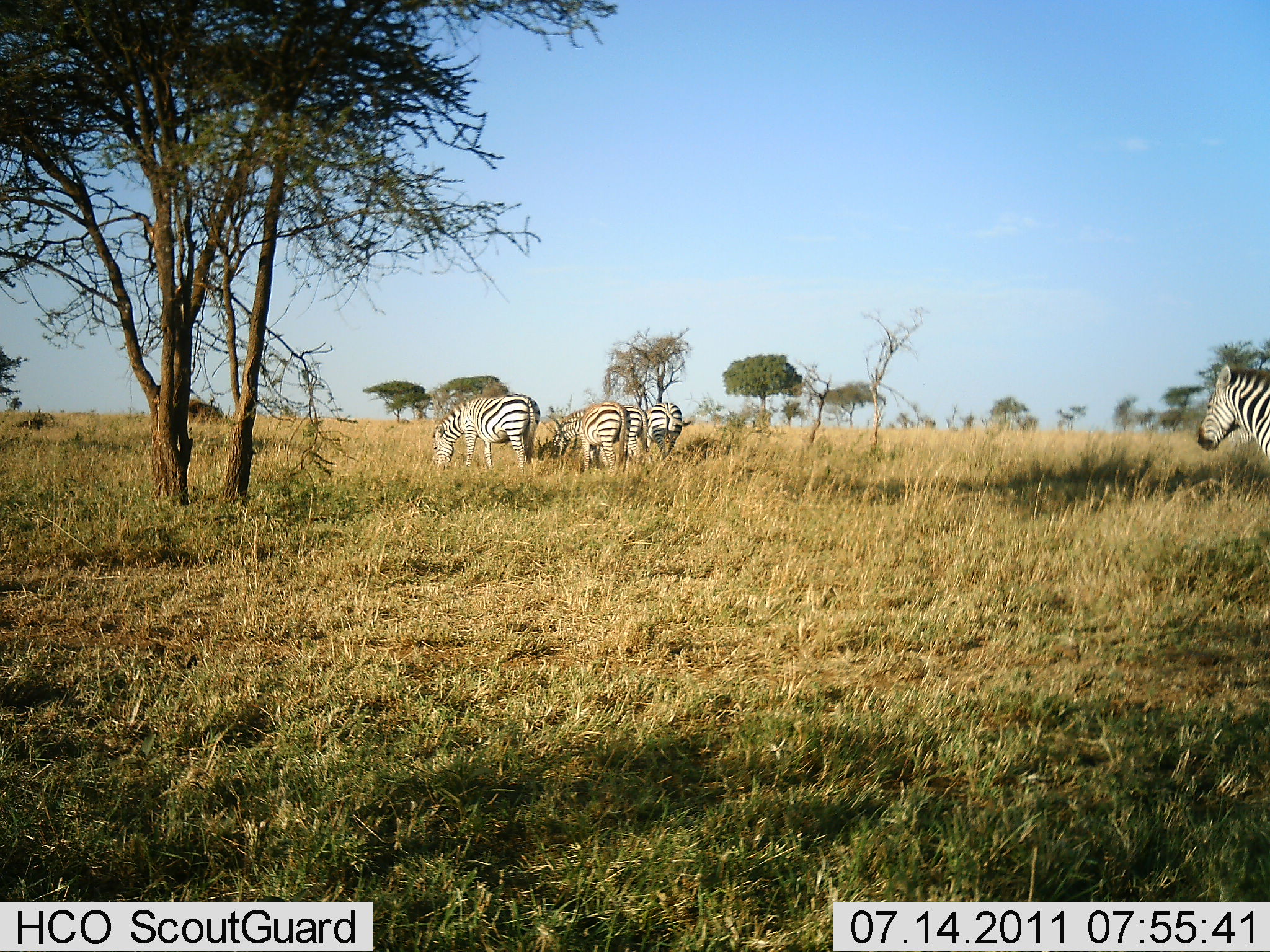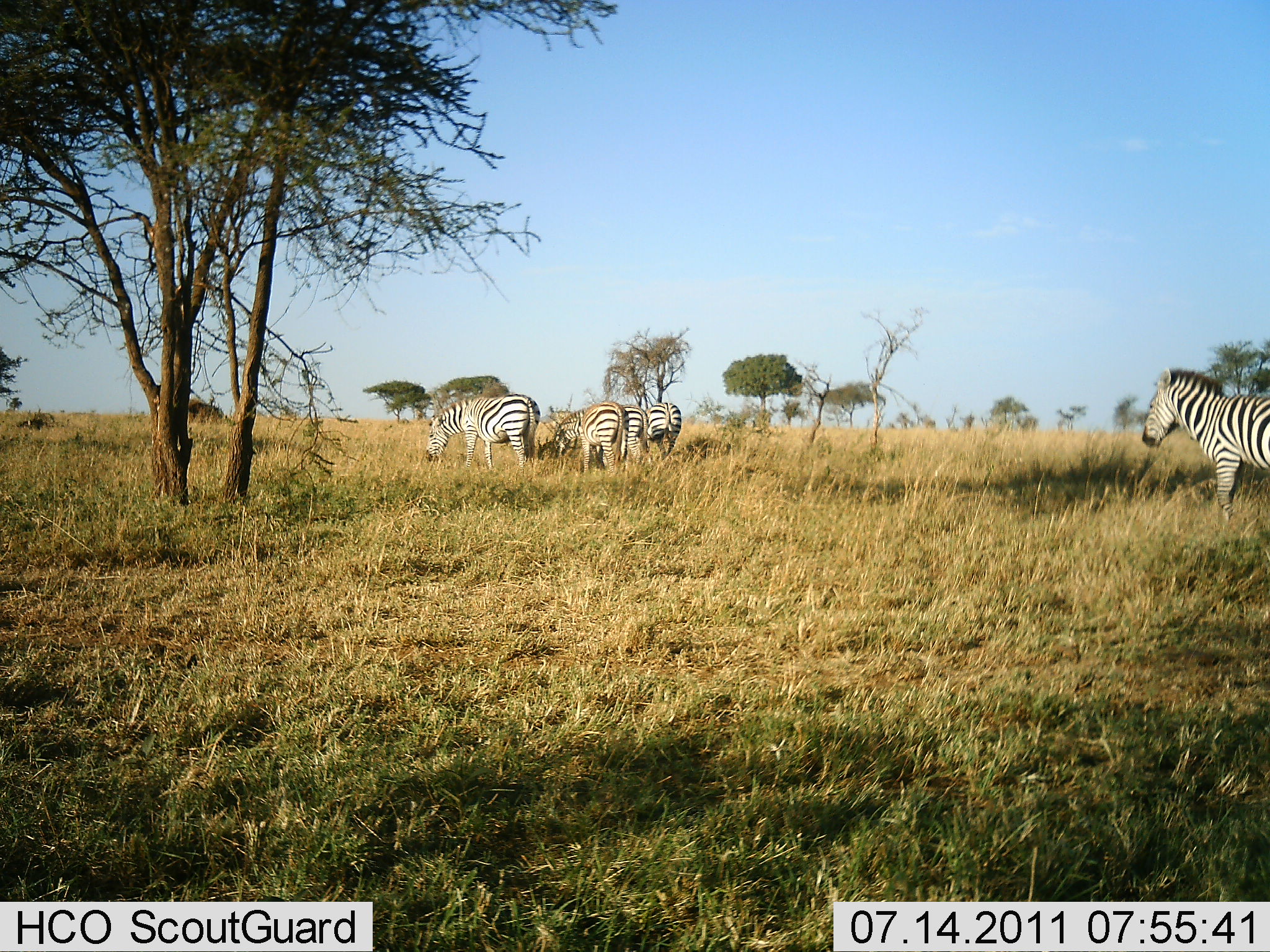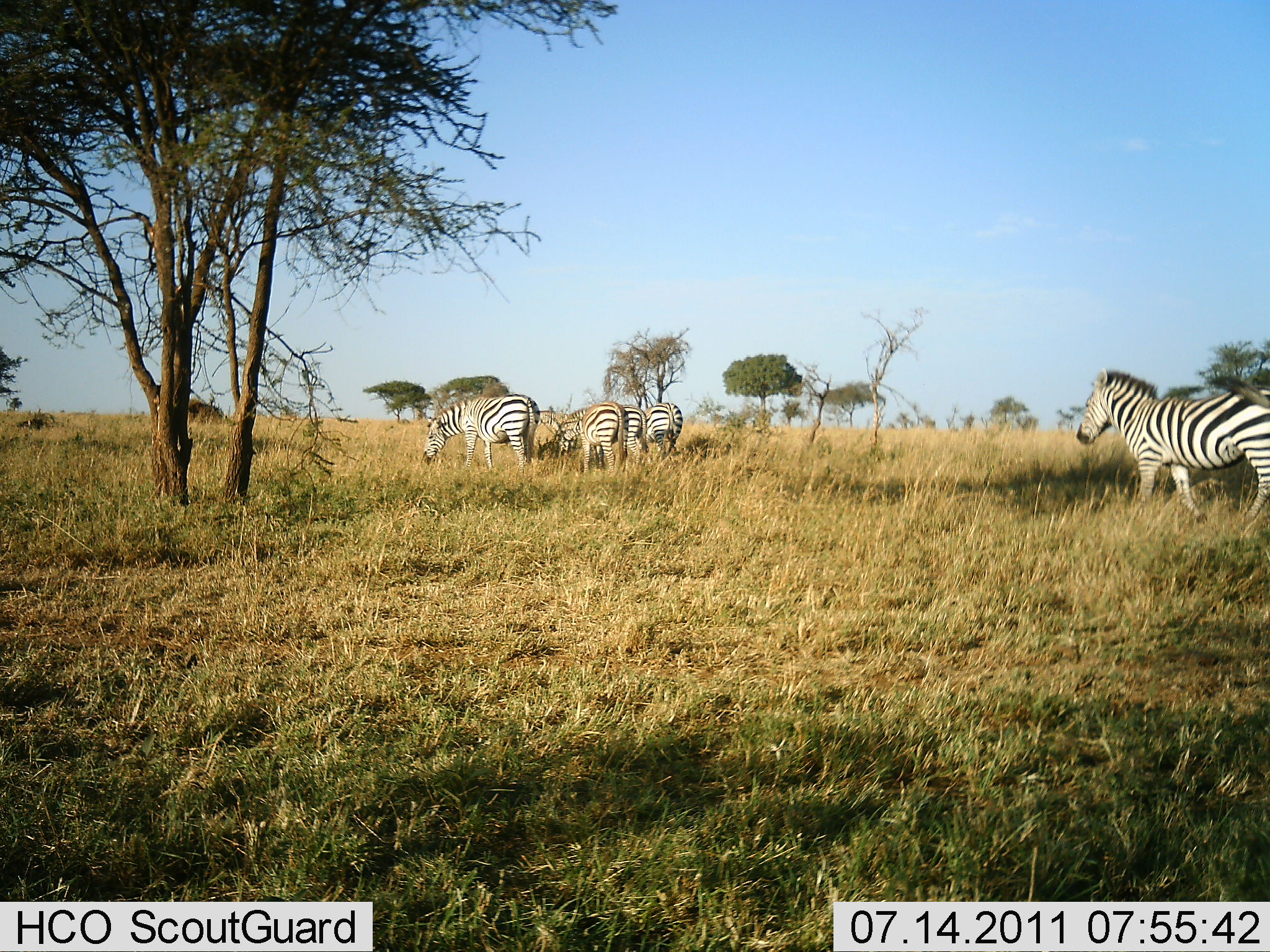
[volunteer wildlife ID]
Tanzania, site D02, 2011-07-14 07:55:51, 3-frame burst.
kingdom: Animalia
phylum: Chordata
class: Mammalia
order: Perissodactyla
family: Equidae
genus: Equus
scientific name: Equus quagga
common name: plains zebra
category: zebra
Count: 5.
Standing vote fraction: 40%.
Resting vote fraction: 10%.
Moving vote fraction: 50%.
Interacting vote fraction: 0%.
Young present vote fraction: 0%.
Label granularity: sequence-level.